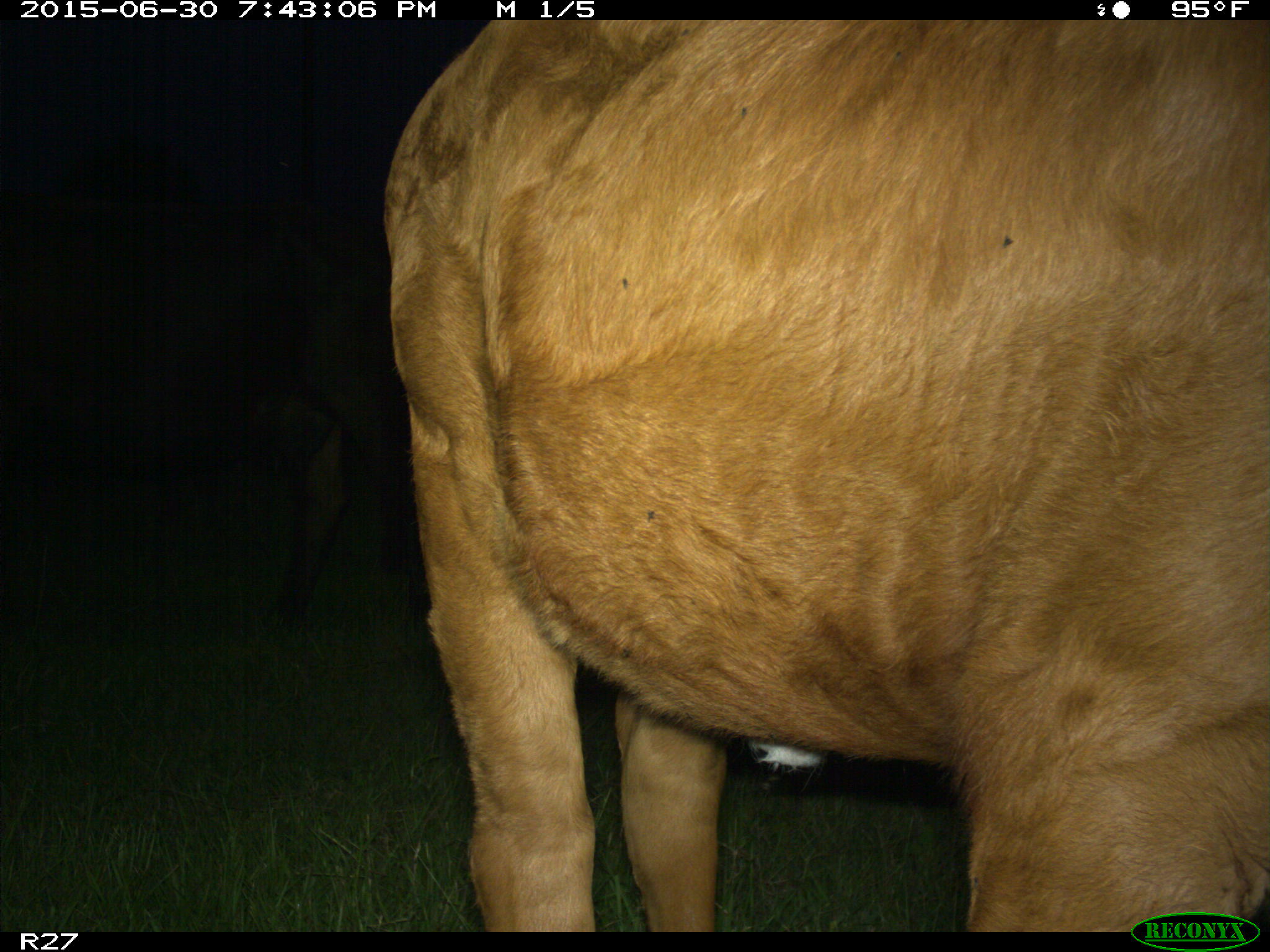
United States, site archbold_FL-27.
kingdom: Animalia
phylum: Chordata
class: Mammalia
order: Artiodactyla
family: Bovidae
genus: Bos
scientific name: Bos taurus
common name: domestic cow